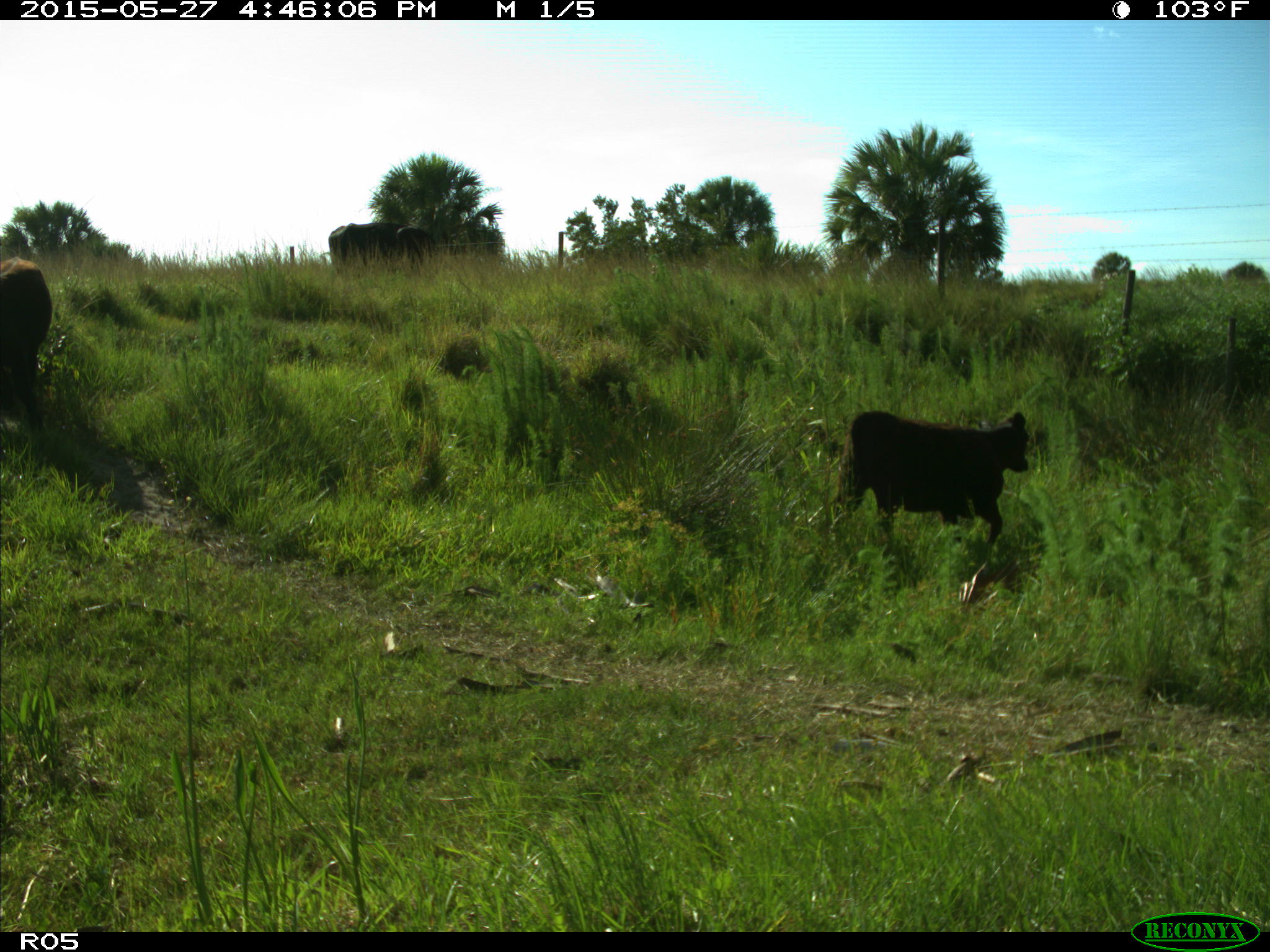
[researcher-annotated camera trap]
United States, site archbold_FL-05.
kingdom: Animalia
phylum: Chordata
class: Mammalia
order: Artiodactyla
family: Bovidae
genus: Bos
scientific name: Bos taurus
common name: domestic cow